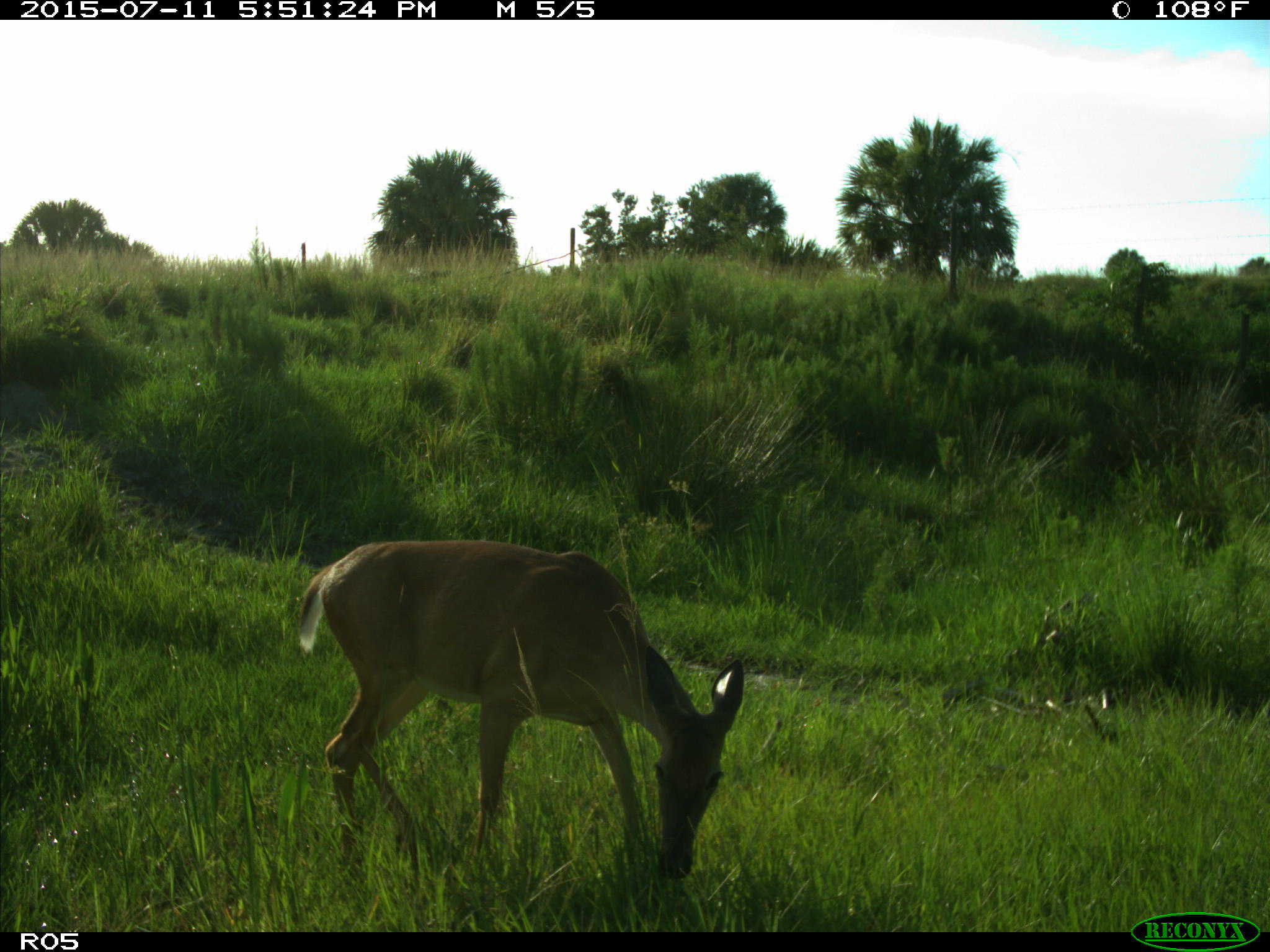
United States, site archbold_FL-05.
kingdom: Animalia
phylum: Chordata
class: Mammalia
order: Artiodactyla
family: Cervidae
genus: Odocoileus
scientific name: Odocoileus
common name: deer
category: unidentified deer